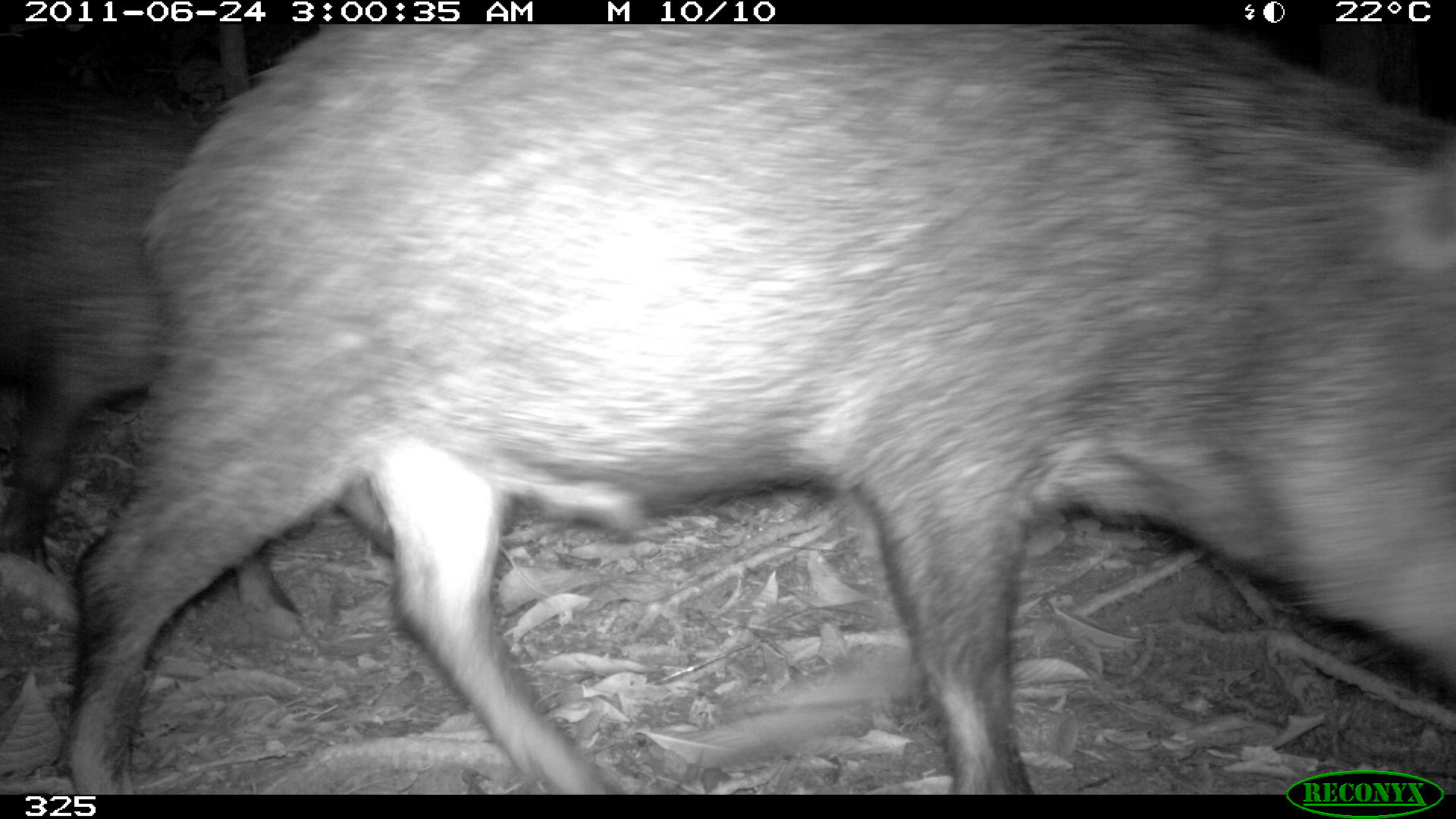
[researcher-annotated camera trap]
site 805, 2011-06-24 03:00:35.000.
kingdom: Animalia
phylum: Chordata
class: Mammalia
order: Artiodactyla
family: Tayassuidae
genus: Tayassu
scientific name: Tayassu pecari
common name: white-lipped peccary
Tayassu pecari (white-lipped peccary).